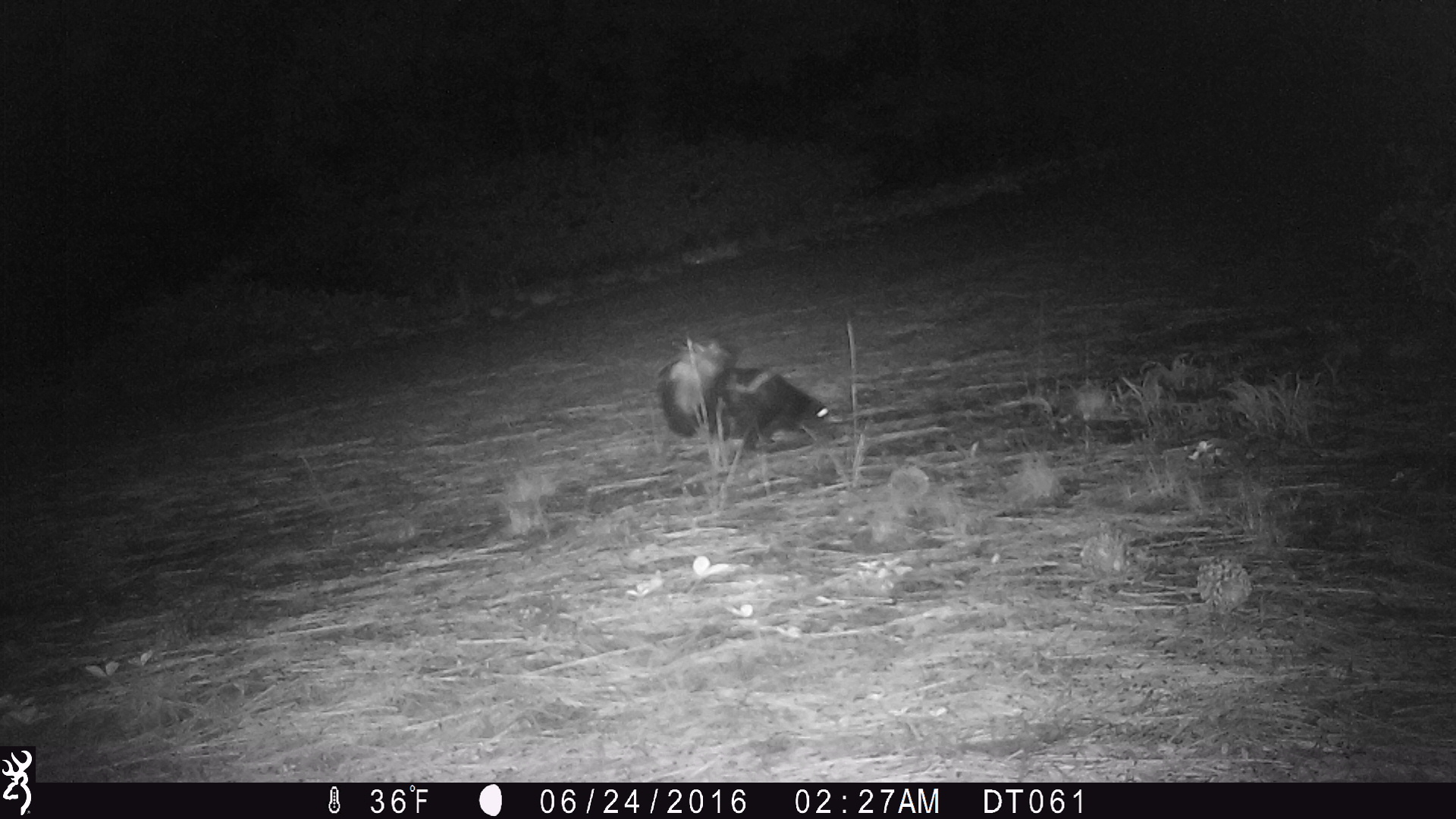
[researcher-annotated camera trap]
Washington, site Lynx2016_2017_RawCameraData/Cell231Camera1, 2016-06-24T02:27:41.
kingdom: Animalia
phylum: Chordata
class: Mammalia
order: Carnivora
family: Mephitidae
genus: Mephitis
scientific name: Mephitis mephitis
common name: striped skunk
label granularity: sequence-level